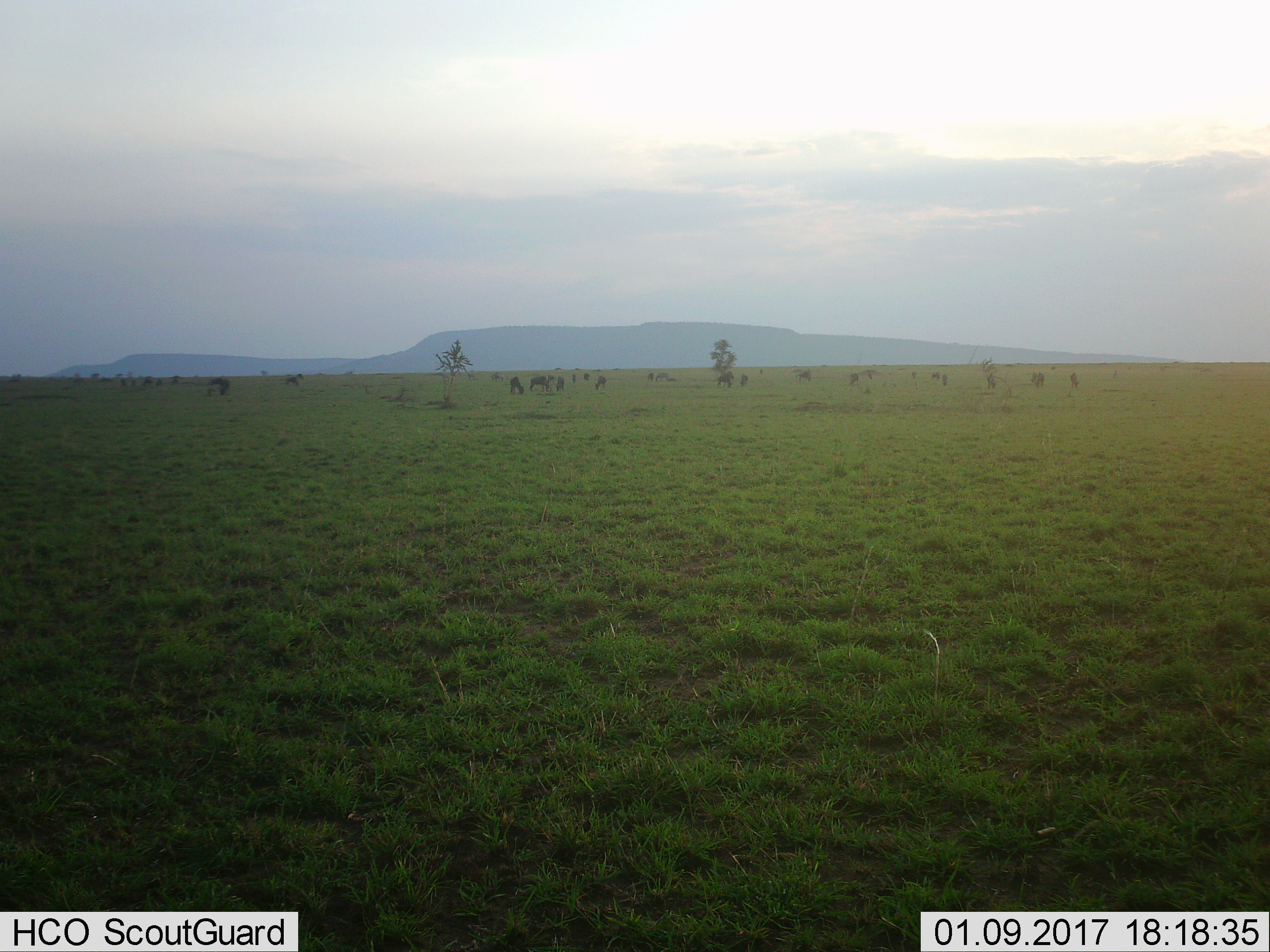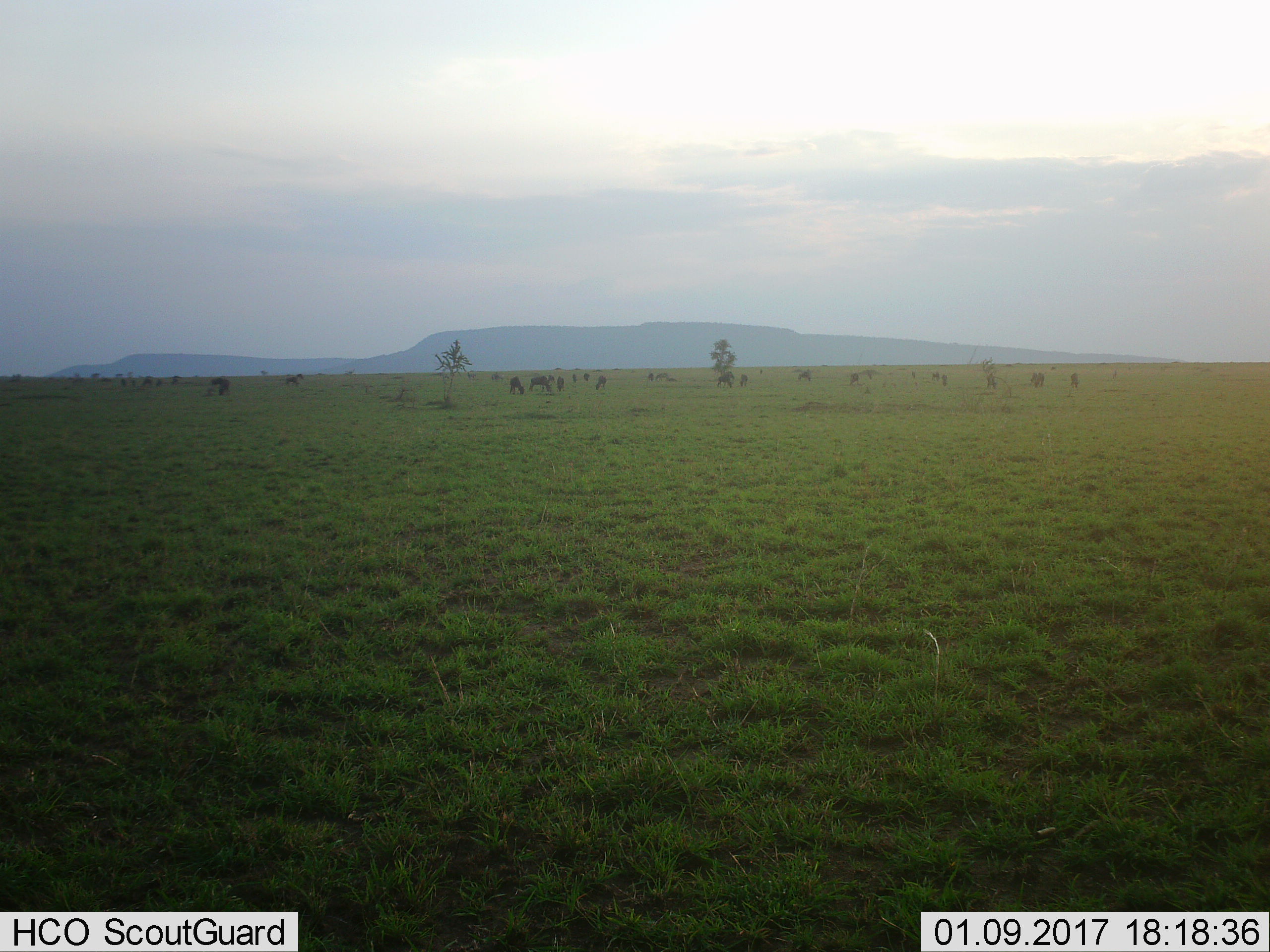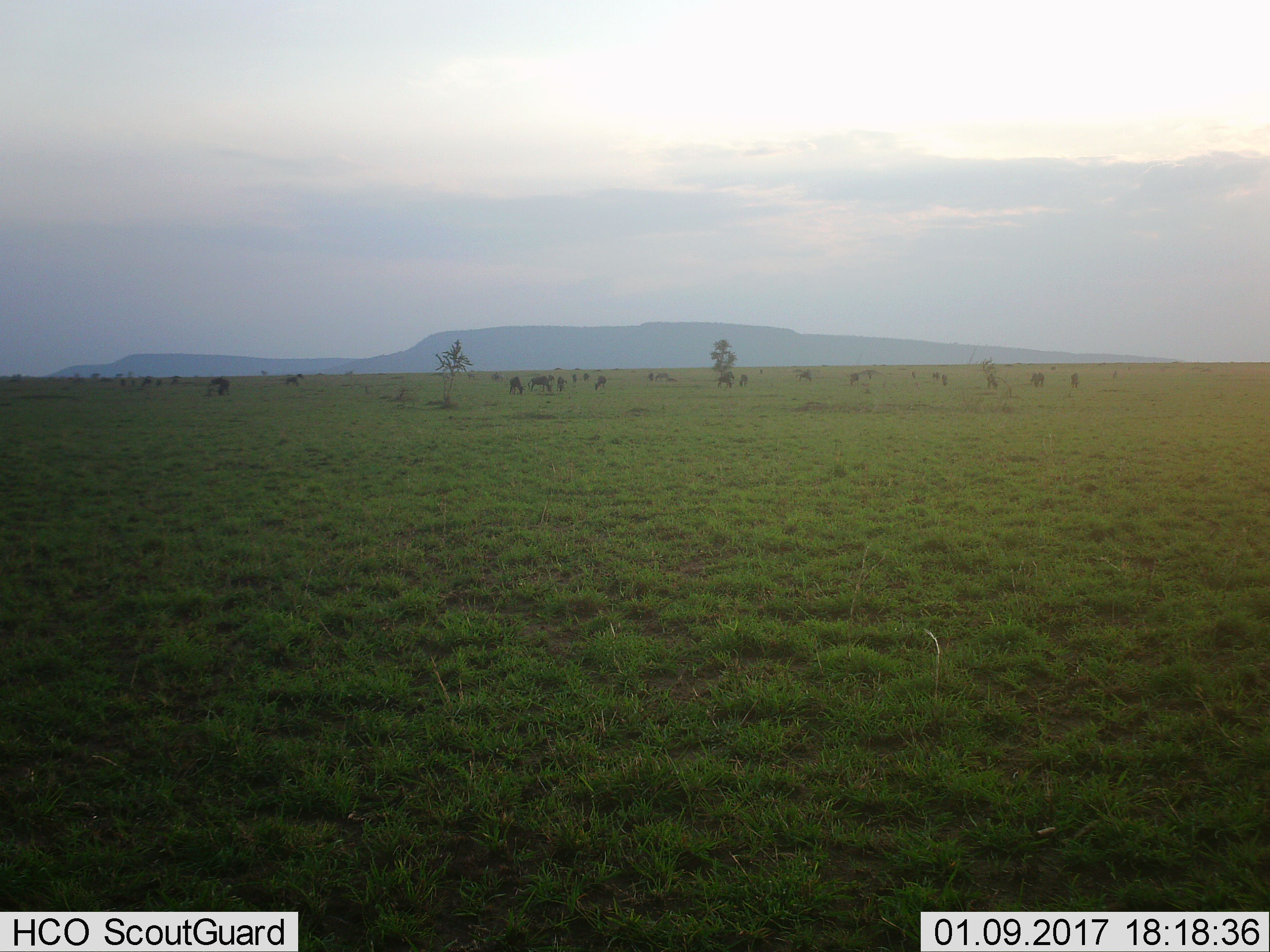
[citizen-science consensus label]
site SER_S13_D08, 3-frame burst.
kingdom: Animalia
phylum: Chordata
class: Mammalia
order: Artiodactyla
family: Bovidae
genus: Connochaetes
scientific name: Connochaetes taurinus taurinus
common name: blue wildebeest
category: wildebeestblue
Wildebeestblue (blue wildebeest) (Connochaetes taurinus taurinus), count 11-50. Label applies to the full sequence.